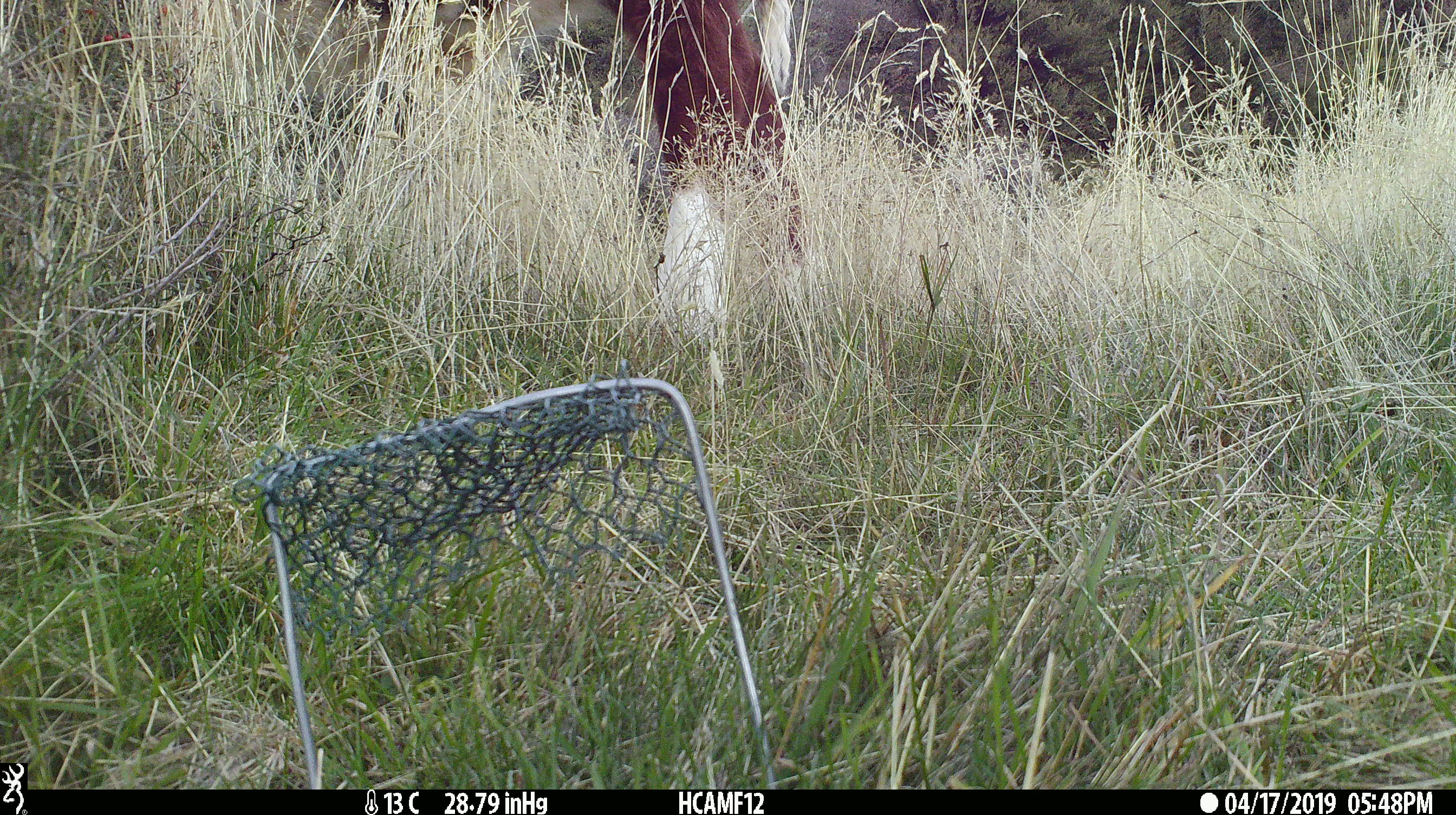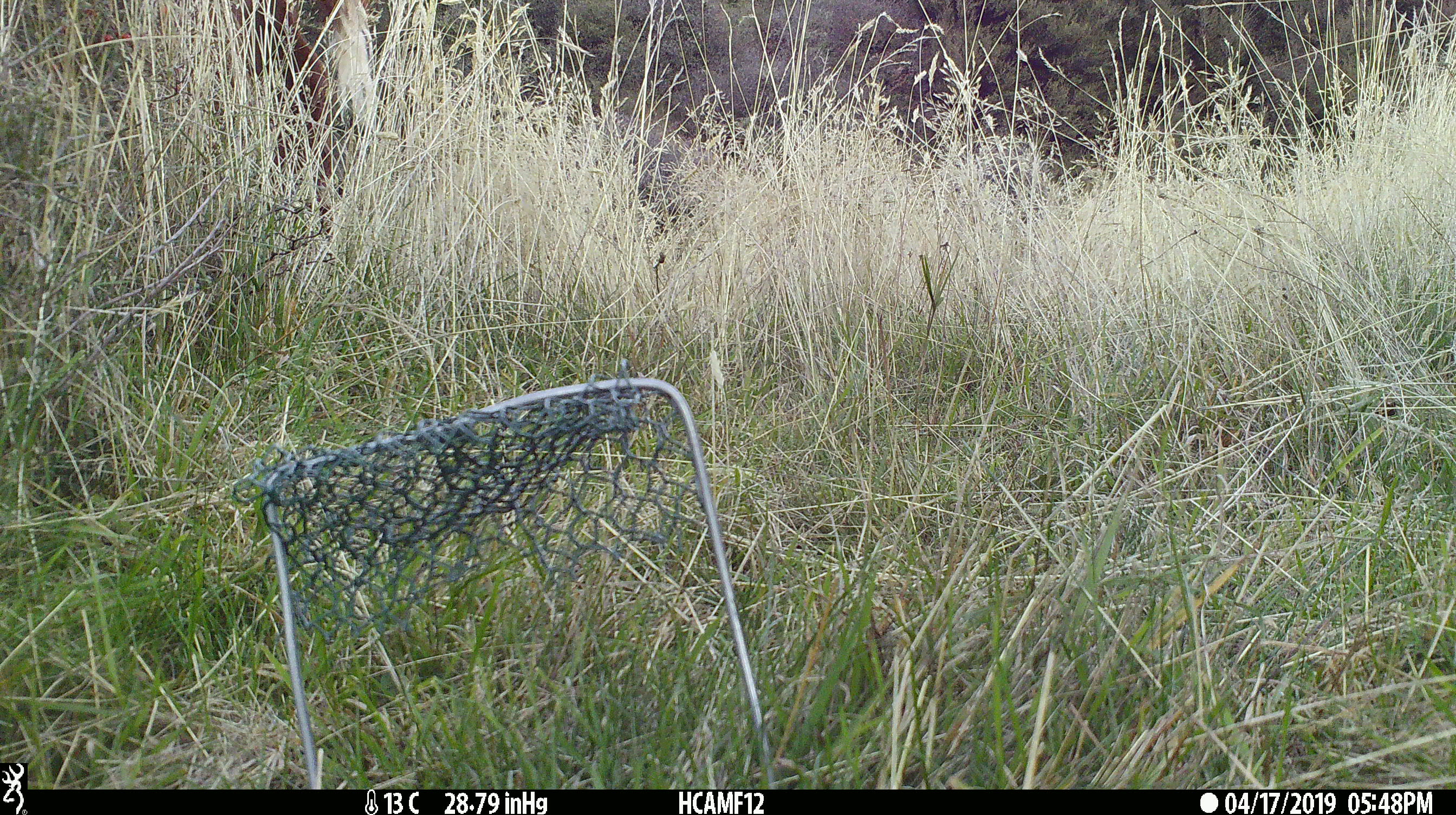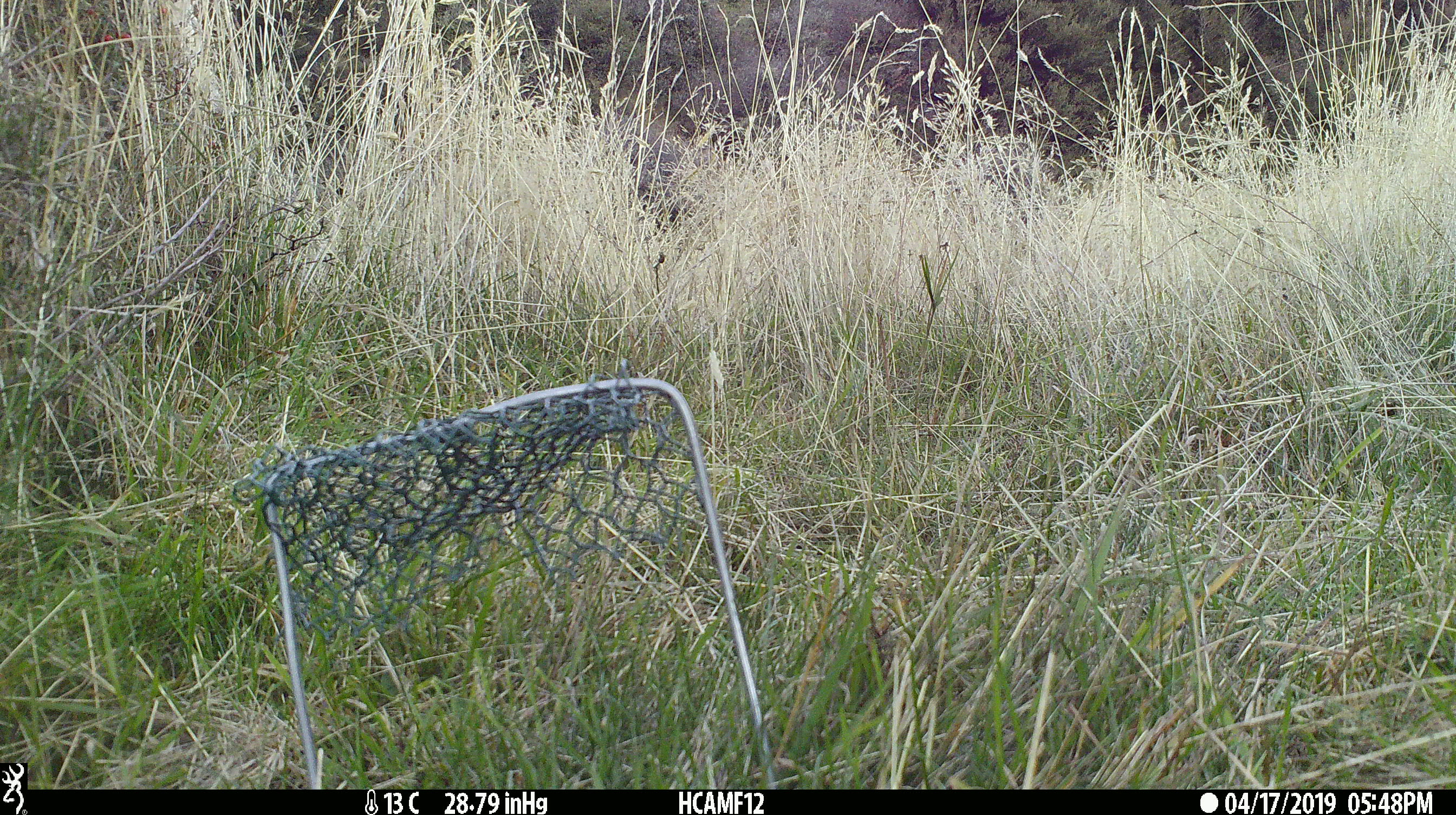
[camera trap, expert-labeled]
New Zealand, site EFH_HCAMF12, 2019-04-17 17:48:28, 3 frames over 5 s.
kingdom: Animalia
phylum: Chordata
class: Mammalia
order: Artiodactyla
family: Bovidae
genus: Bos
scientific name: Bos taurus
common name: domestic cow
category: cow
Cow (domestic cow) (Bos taurus).